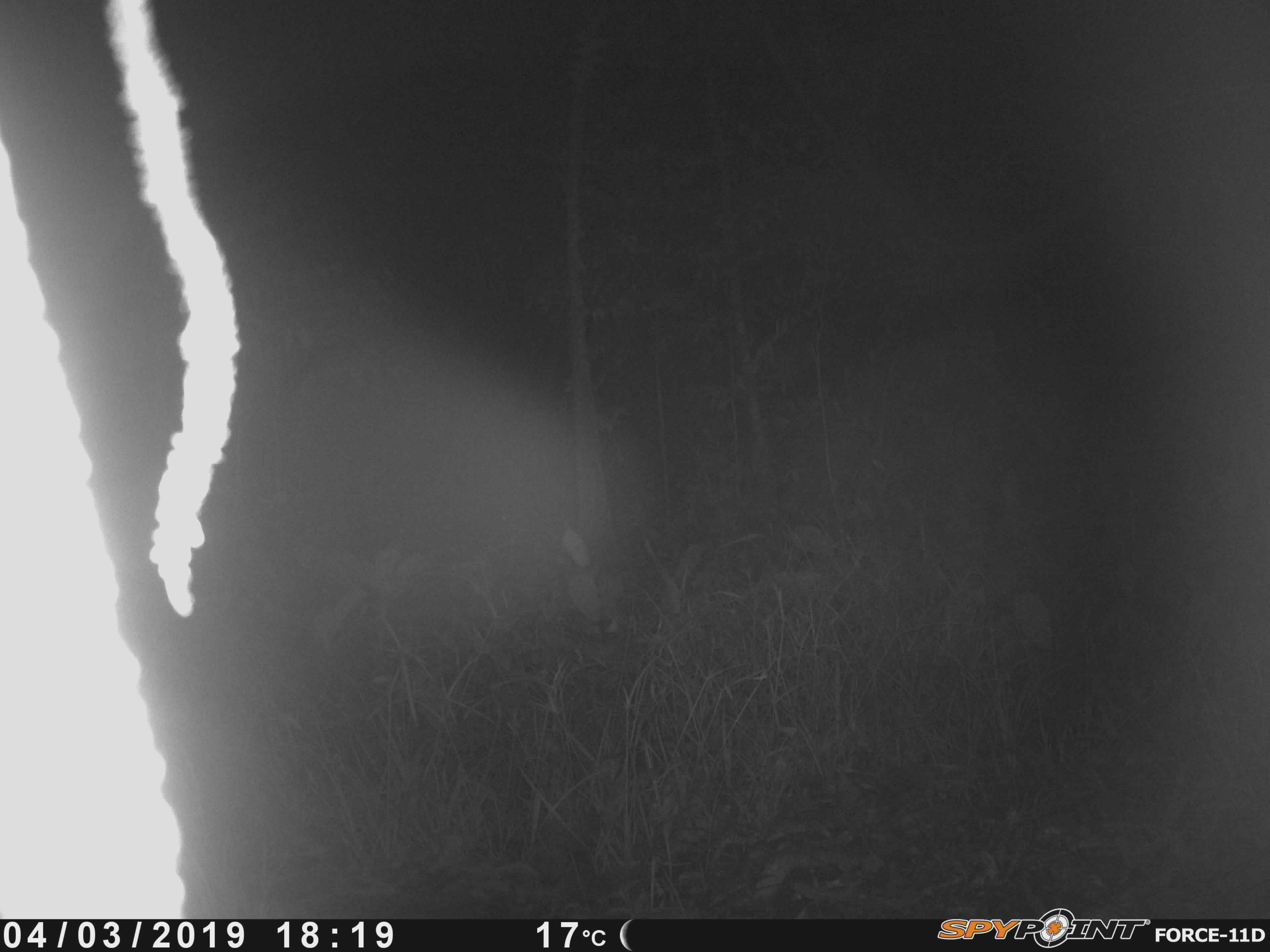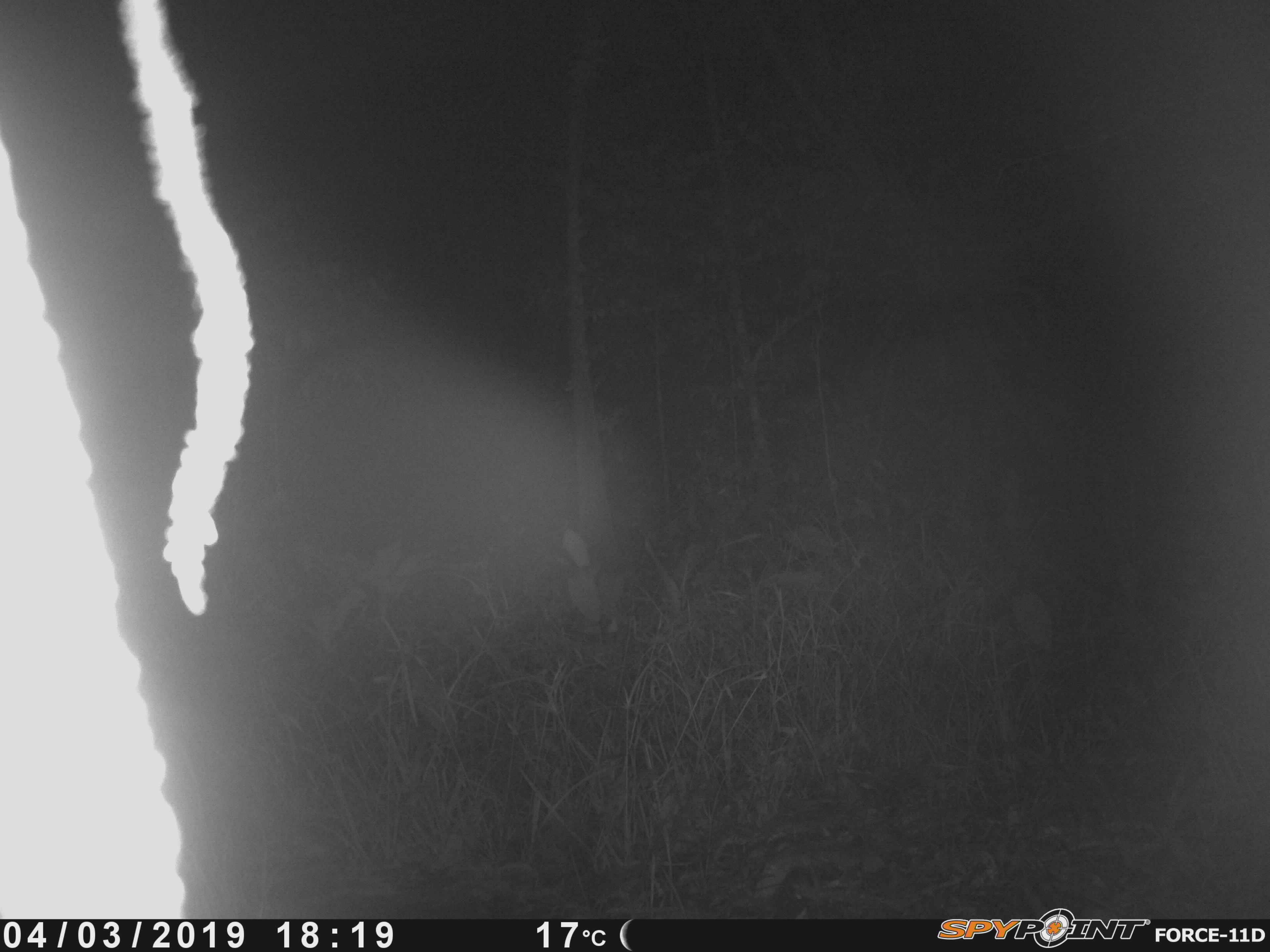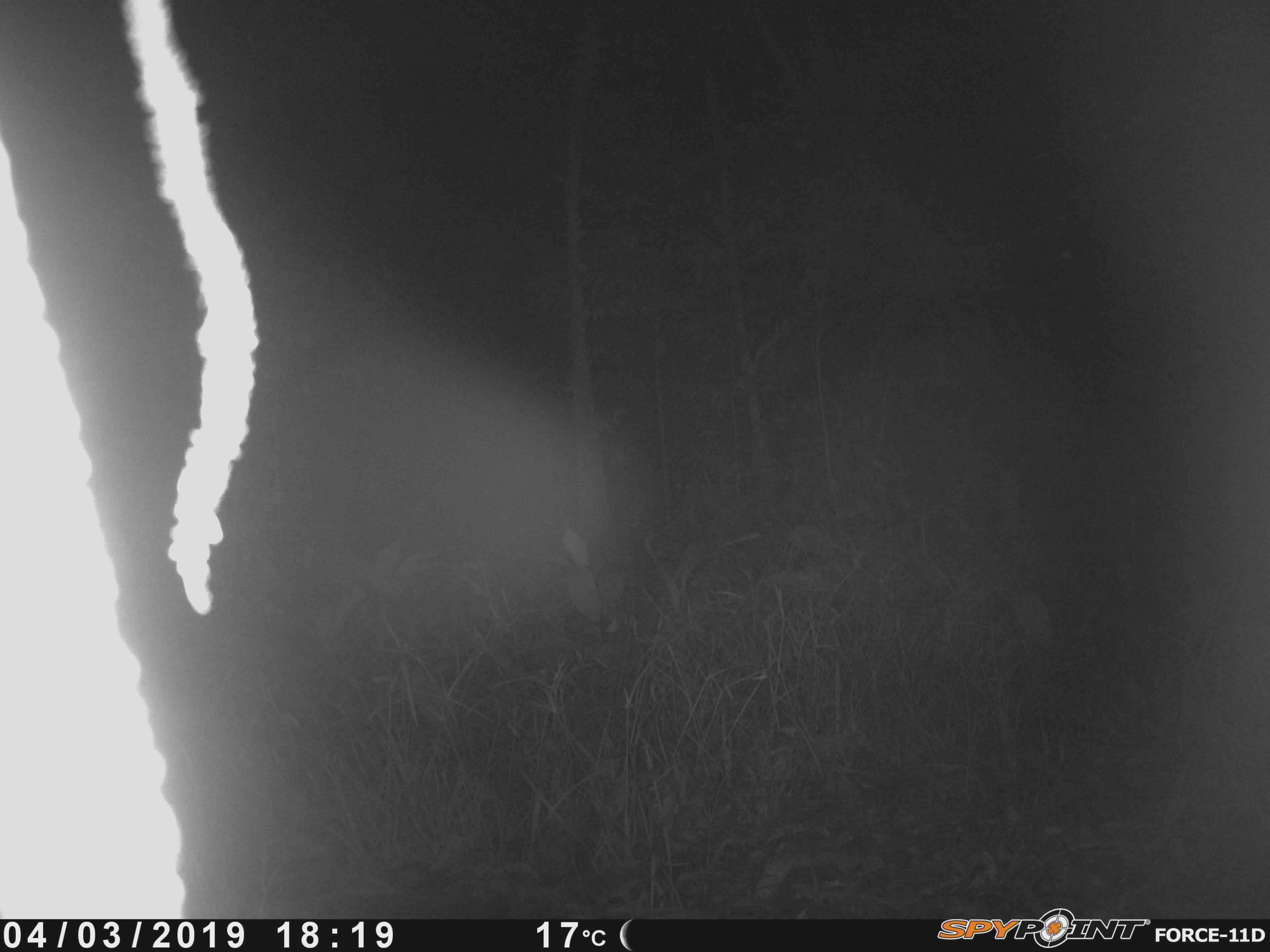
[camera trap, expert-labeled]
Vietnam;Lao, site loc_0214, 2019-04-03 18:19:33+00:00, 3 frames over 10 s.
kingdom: Animalia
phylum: Chordata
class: Mammalia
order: Artiodactyla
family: Cervidae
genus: Rusa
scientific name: Rusa unicolor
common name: sambar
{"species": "sambar (Rusa unicolor)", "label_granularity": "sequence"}